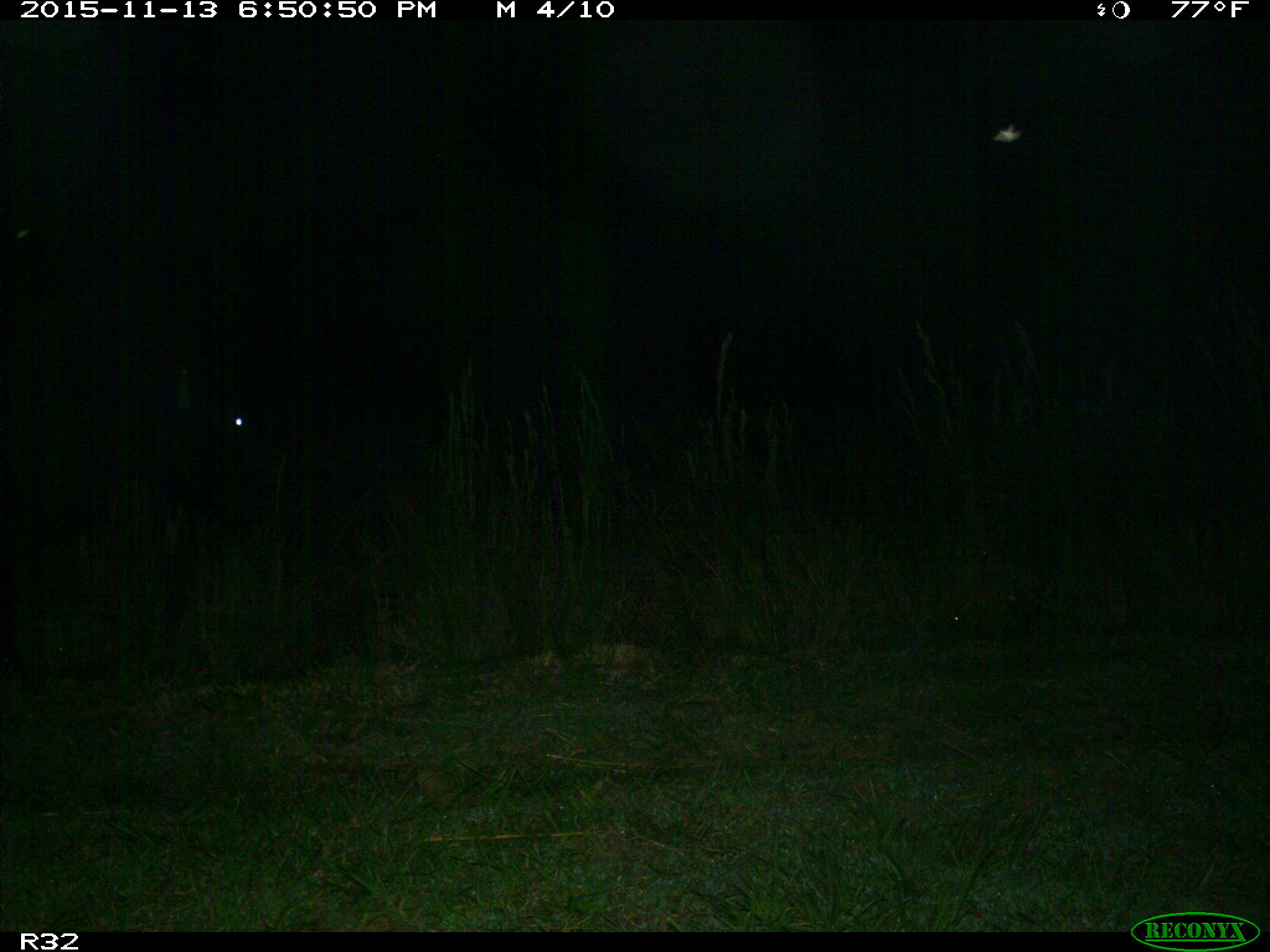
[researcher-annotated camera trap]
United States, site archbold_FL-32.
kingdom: Animalia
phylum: Chordata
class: Mammalia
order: Artiodactyla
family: Bovidae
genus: Bos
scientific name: Bos taurus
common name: domestic cow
Bos taurus (domestic cow).